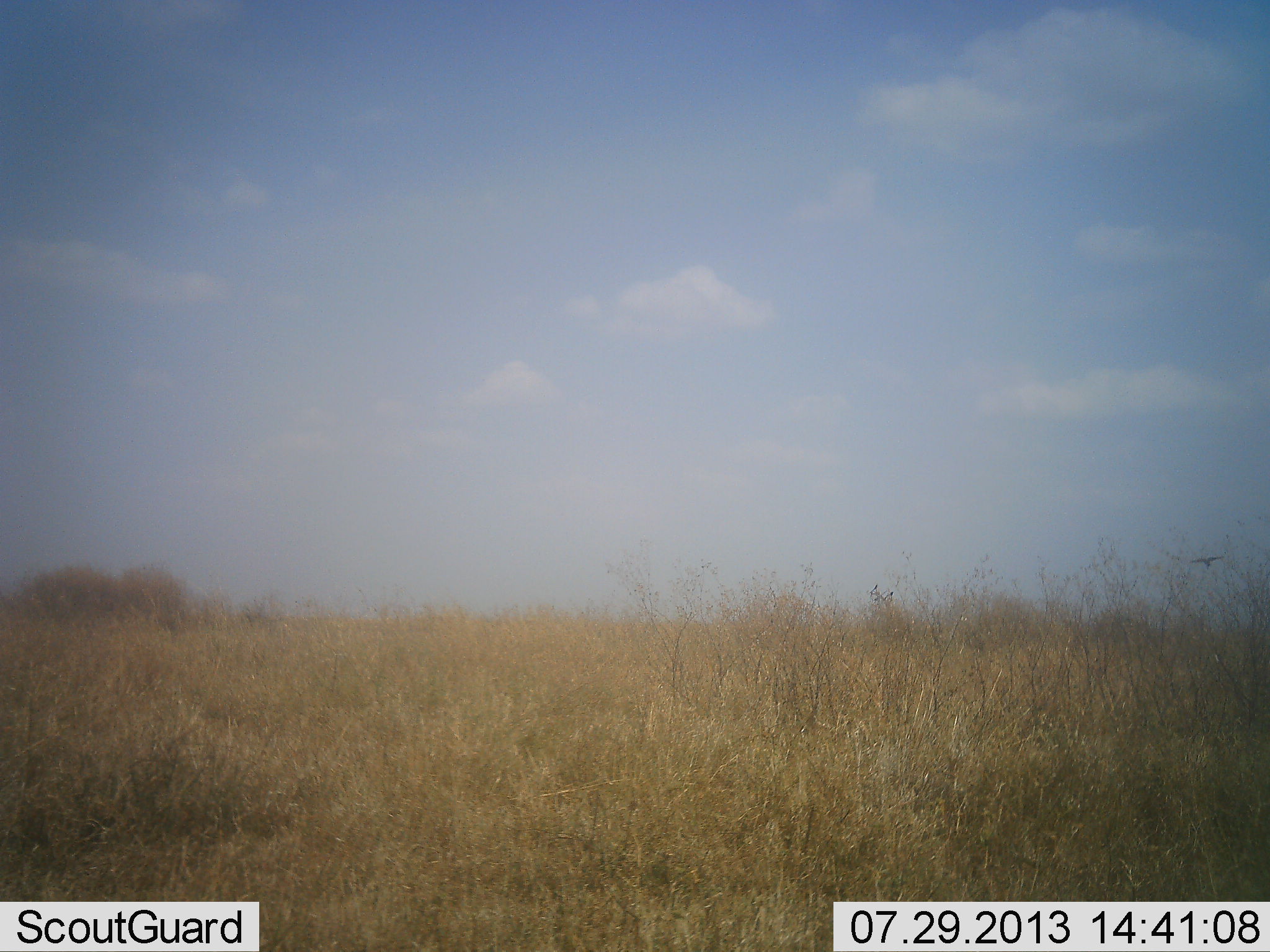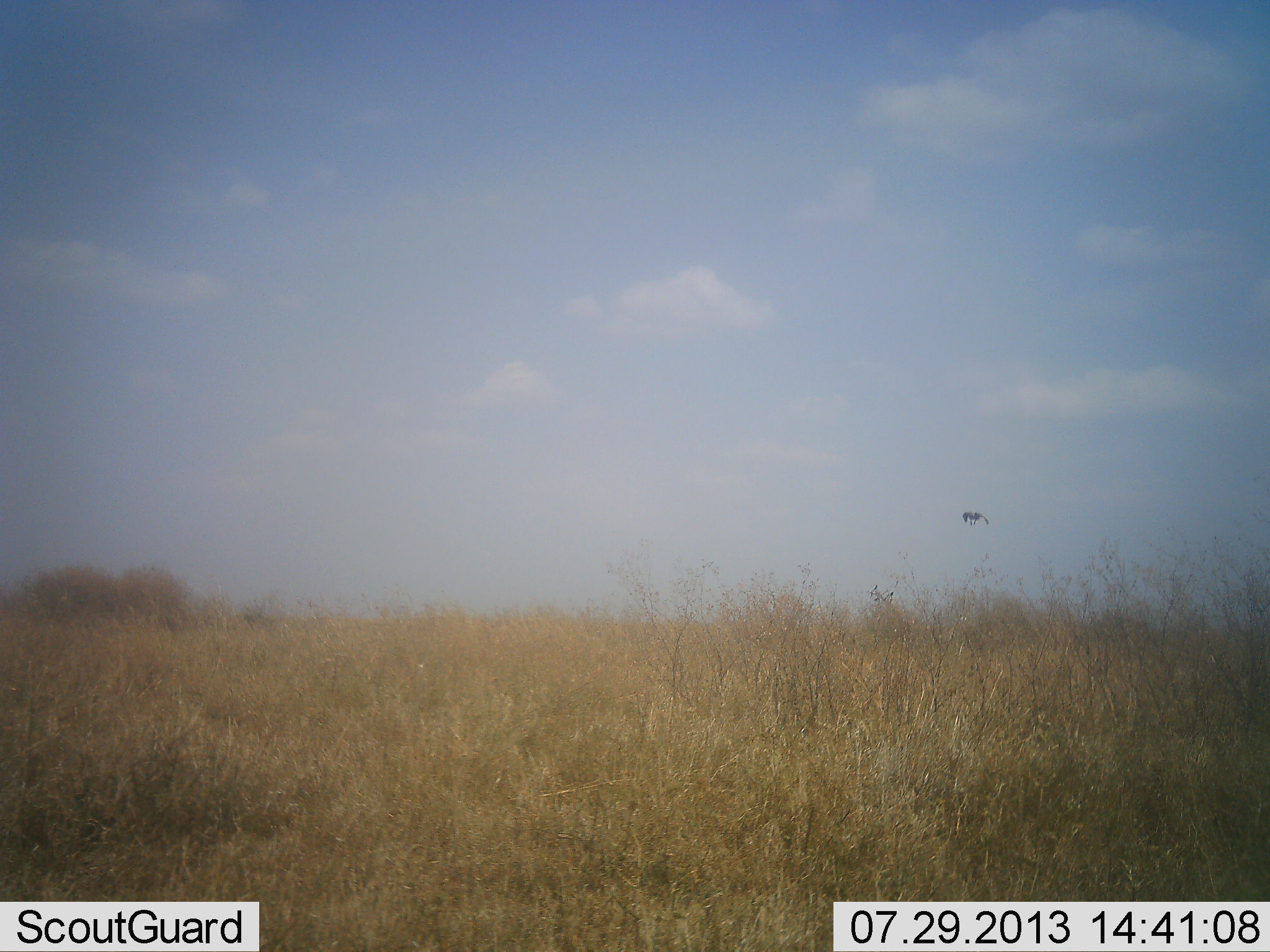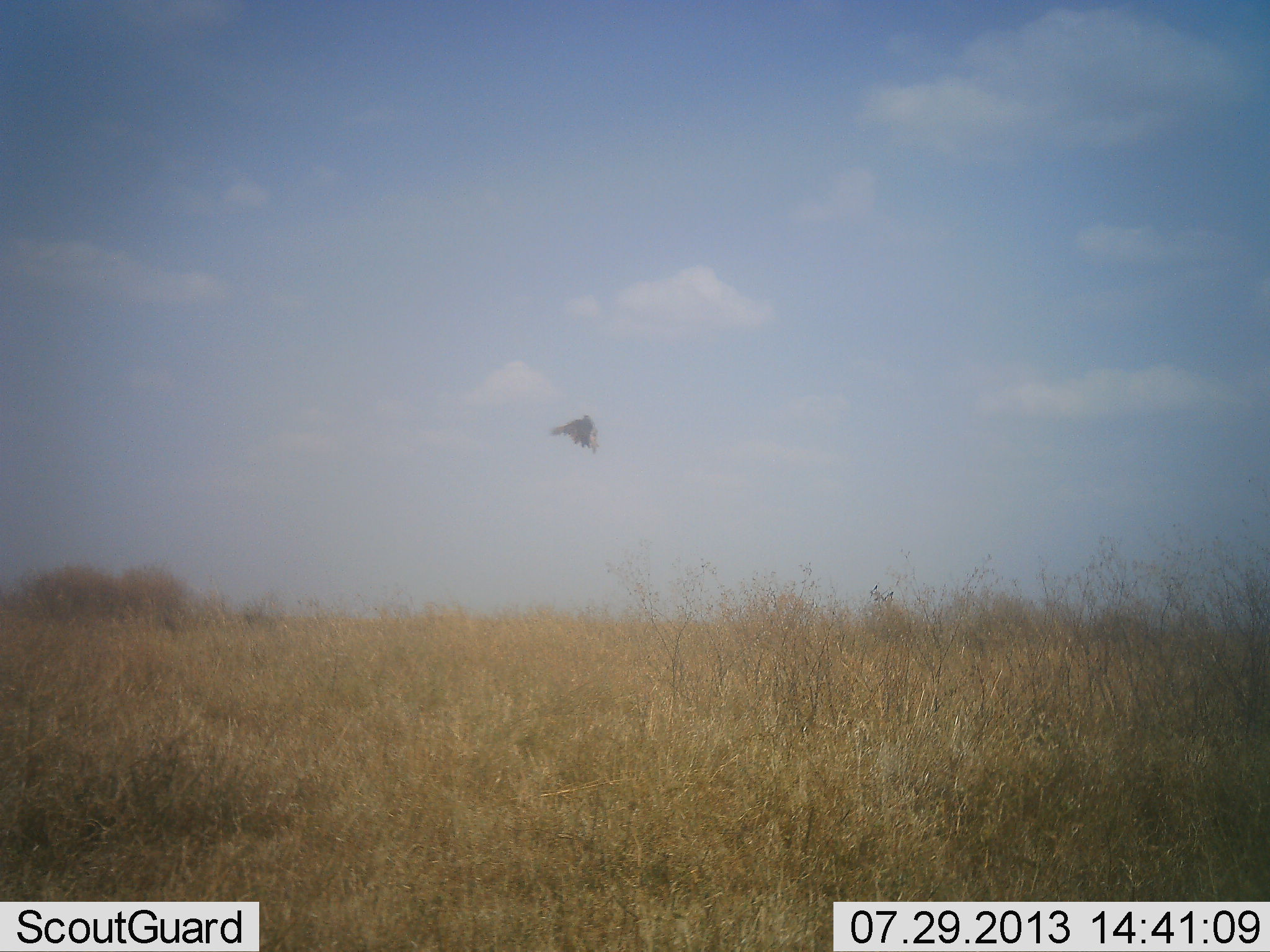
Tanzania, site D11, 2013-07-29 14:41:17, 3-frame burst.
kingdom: Animalia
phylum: Chordata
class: Aves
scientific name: Aves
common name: bird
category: otherbird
Otherbird (bird) (Aves), count 1. Behavior (volunteer vote fractions): standing 0%, resting 0%, moving 100%, interacting 0%. Young present (vote fraction): 0%. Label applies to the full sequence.